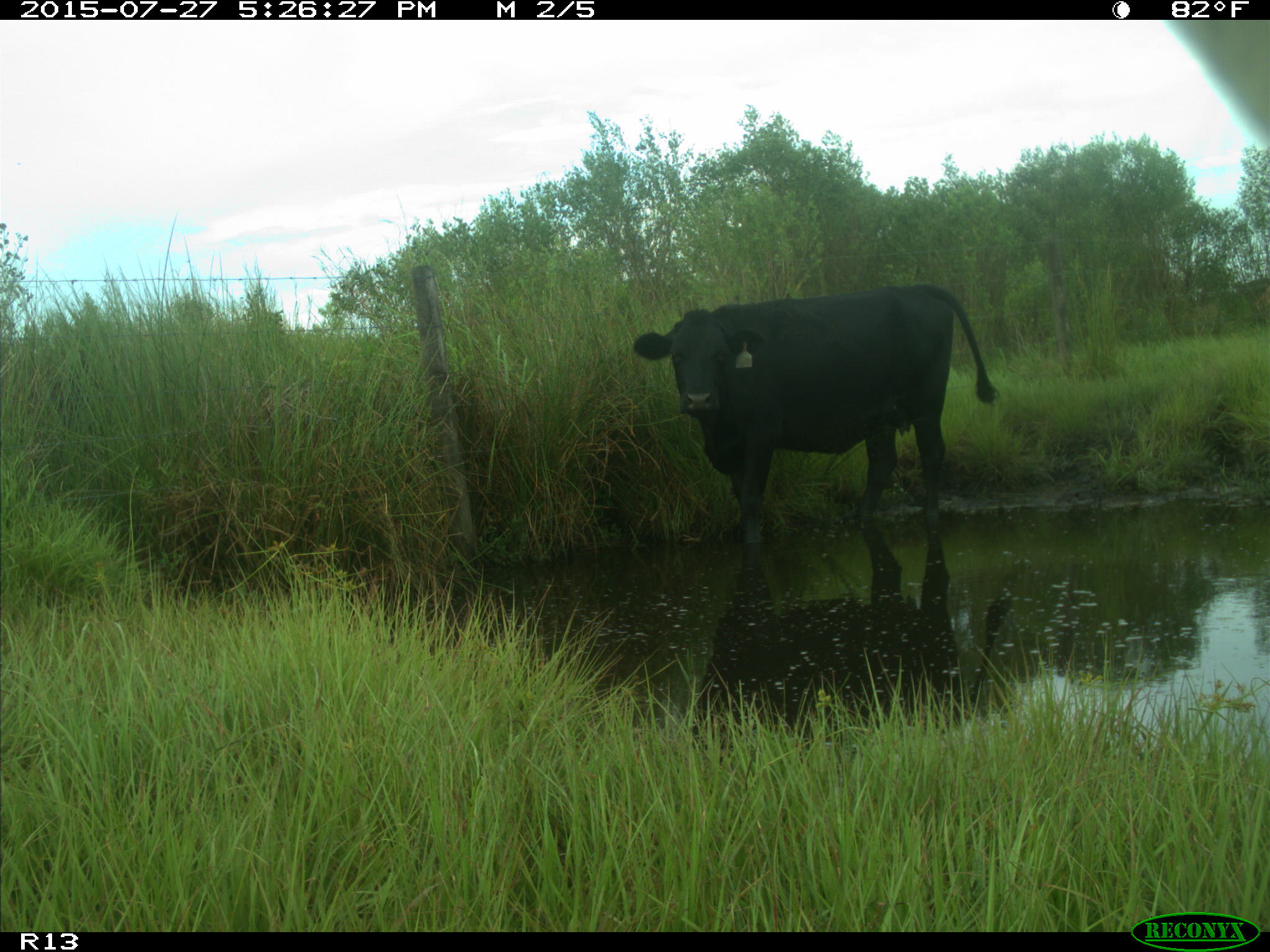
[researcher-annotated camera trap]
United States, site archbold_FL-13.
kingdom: Animalia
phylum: Chordata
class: Mammalia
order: Artiodactyla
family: Bovidae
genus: Bos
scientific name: Bos taurus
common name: domestic cow